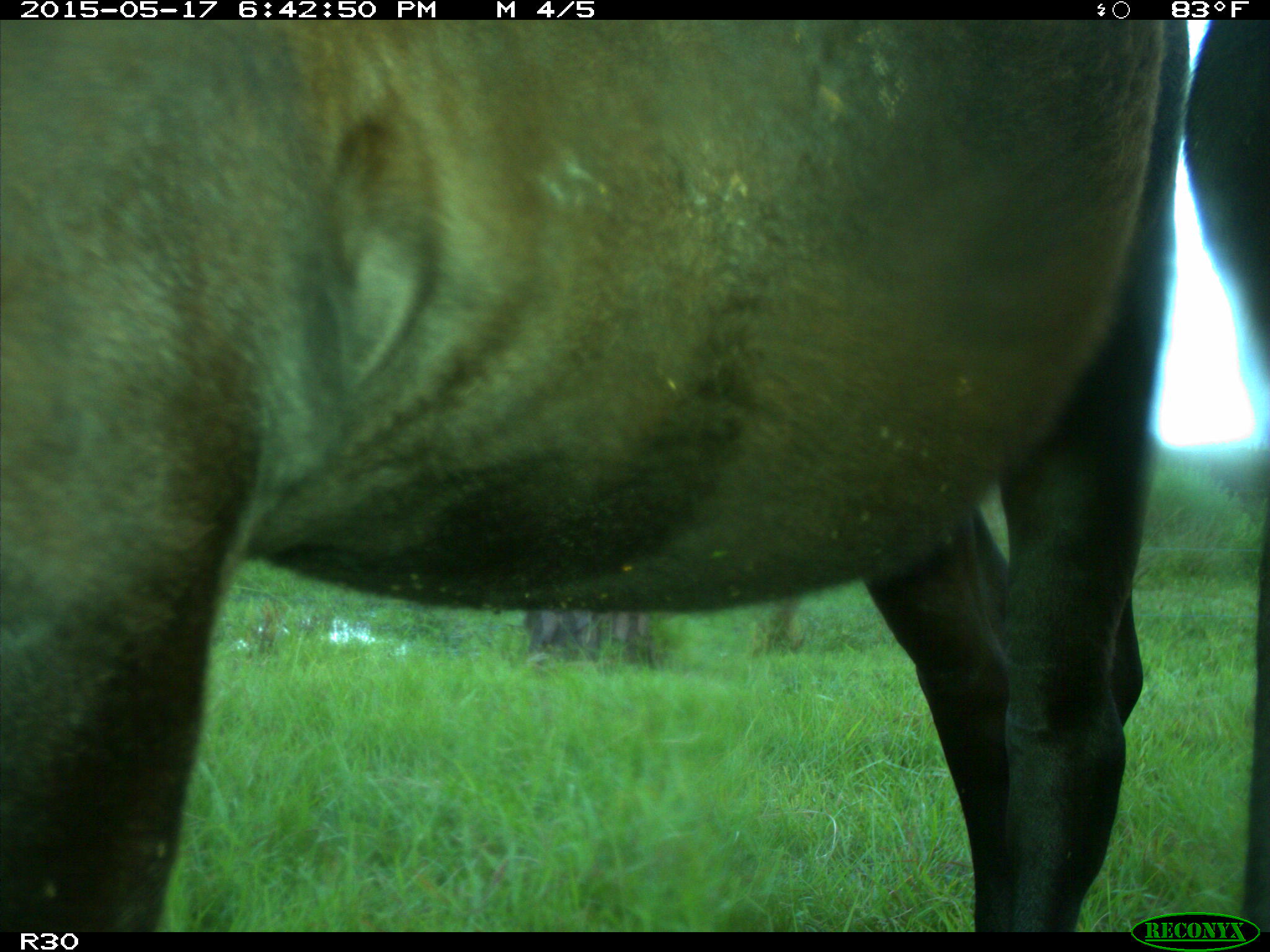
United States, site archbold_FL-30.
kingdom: Animalia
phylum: Chordata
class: Mammalia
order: Artiodactyla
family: Bovidae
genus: Bos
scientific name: Bos taurus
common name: domestic cow